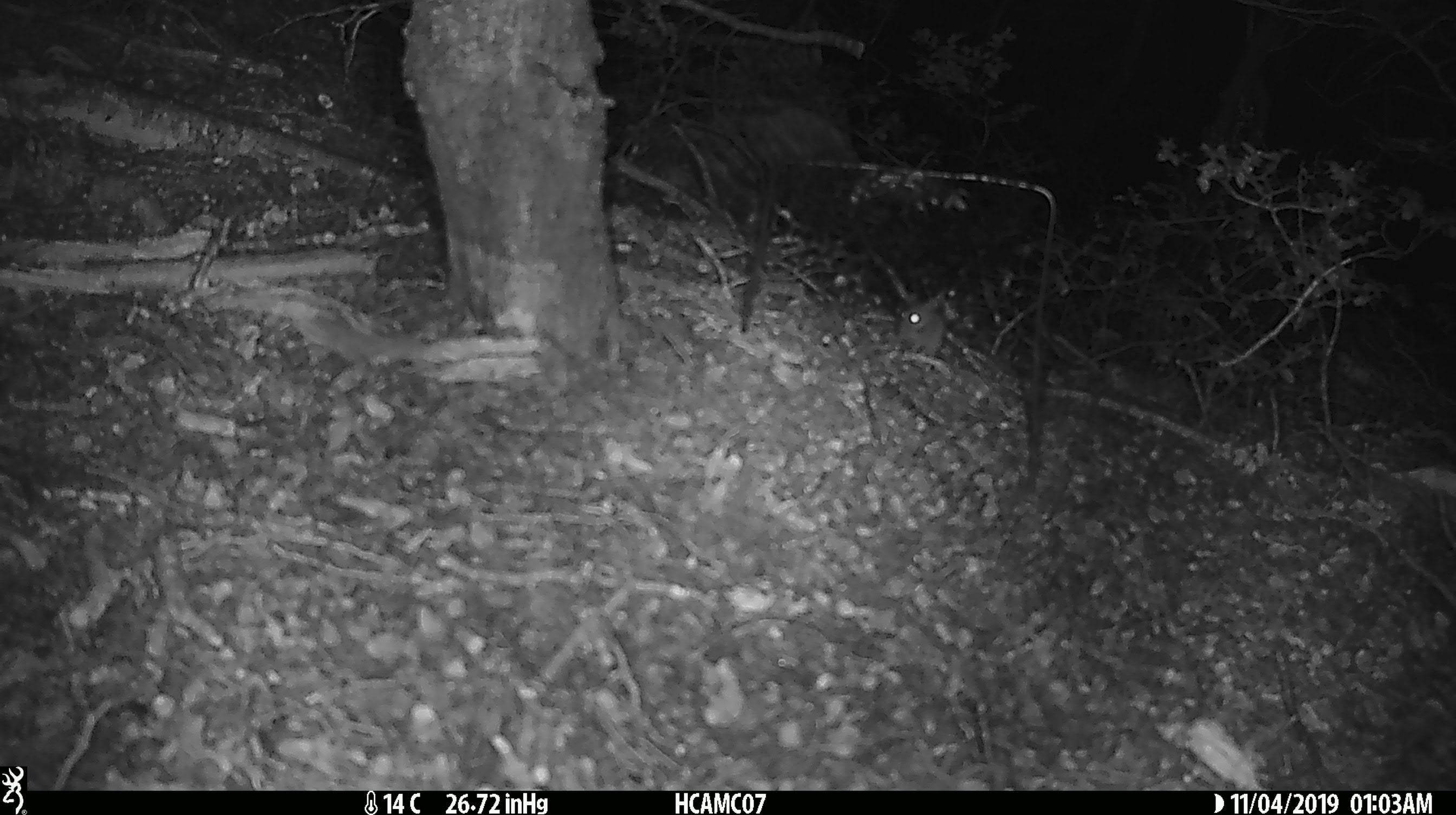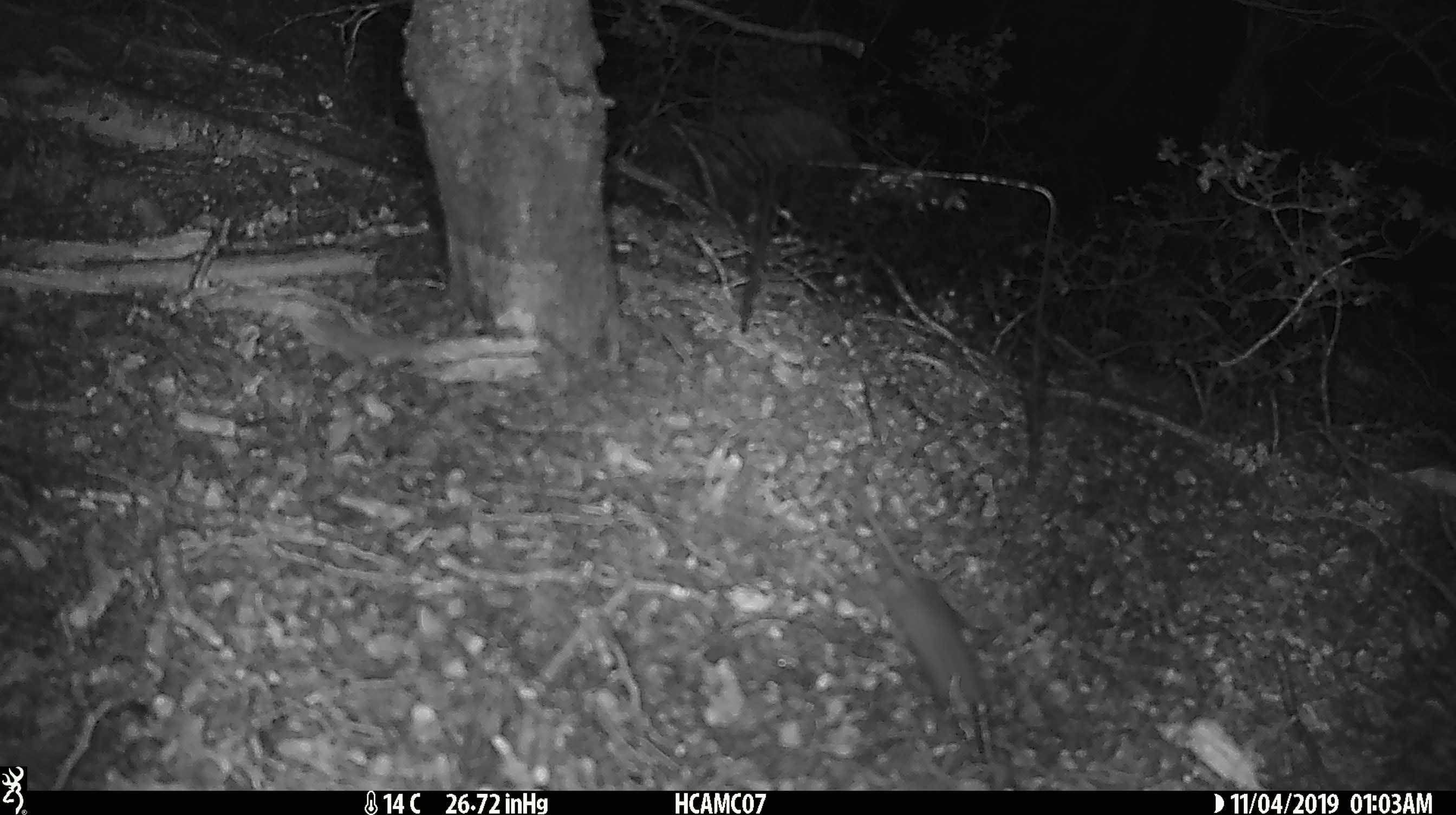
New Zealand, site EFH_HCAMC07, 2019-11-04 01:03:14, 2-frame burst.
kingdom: Animalia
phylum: Chordata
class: Mammalia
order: Rodentia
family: Muridae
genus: Mus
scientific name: Mus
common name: mouse